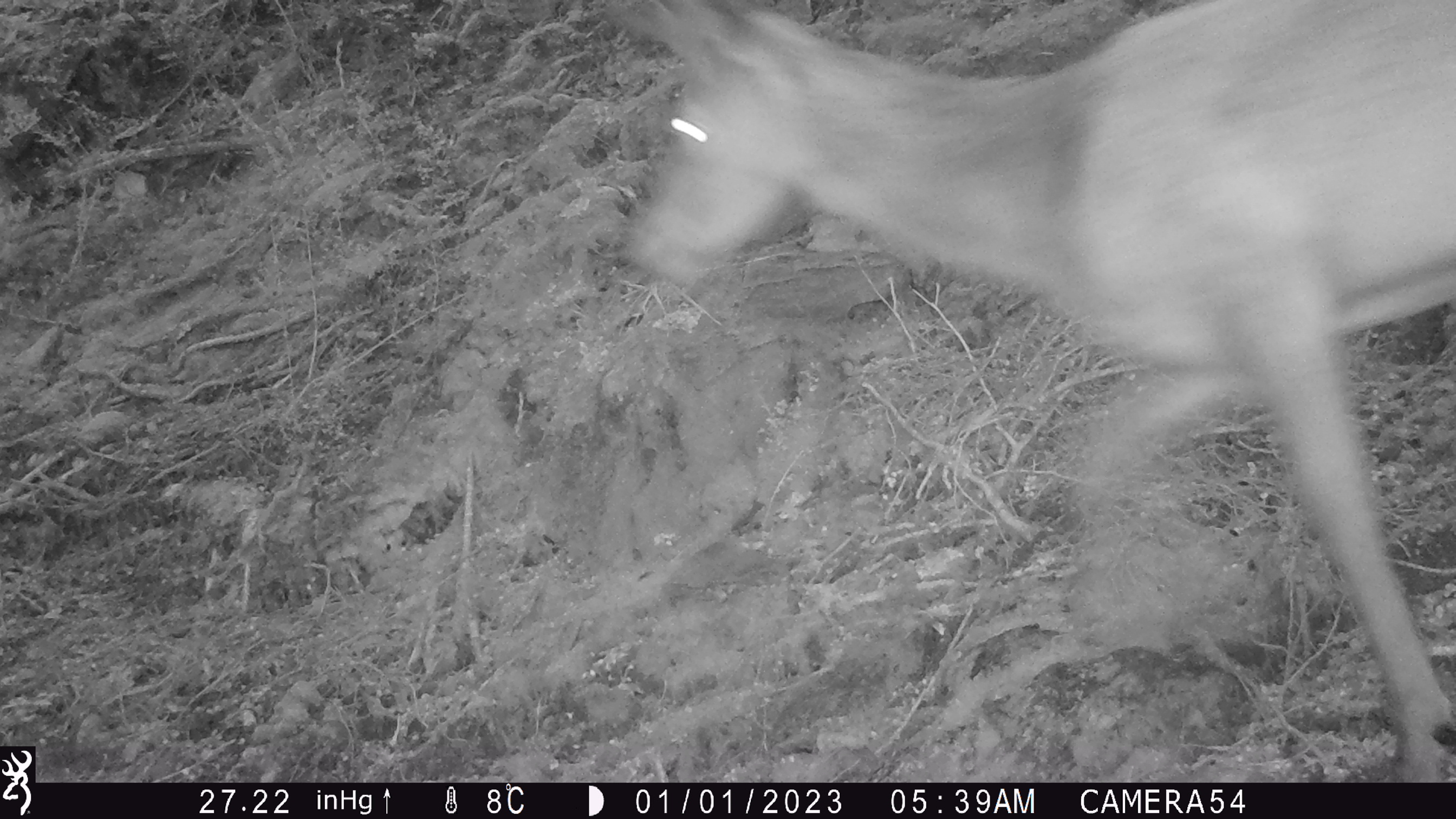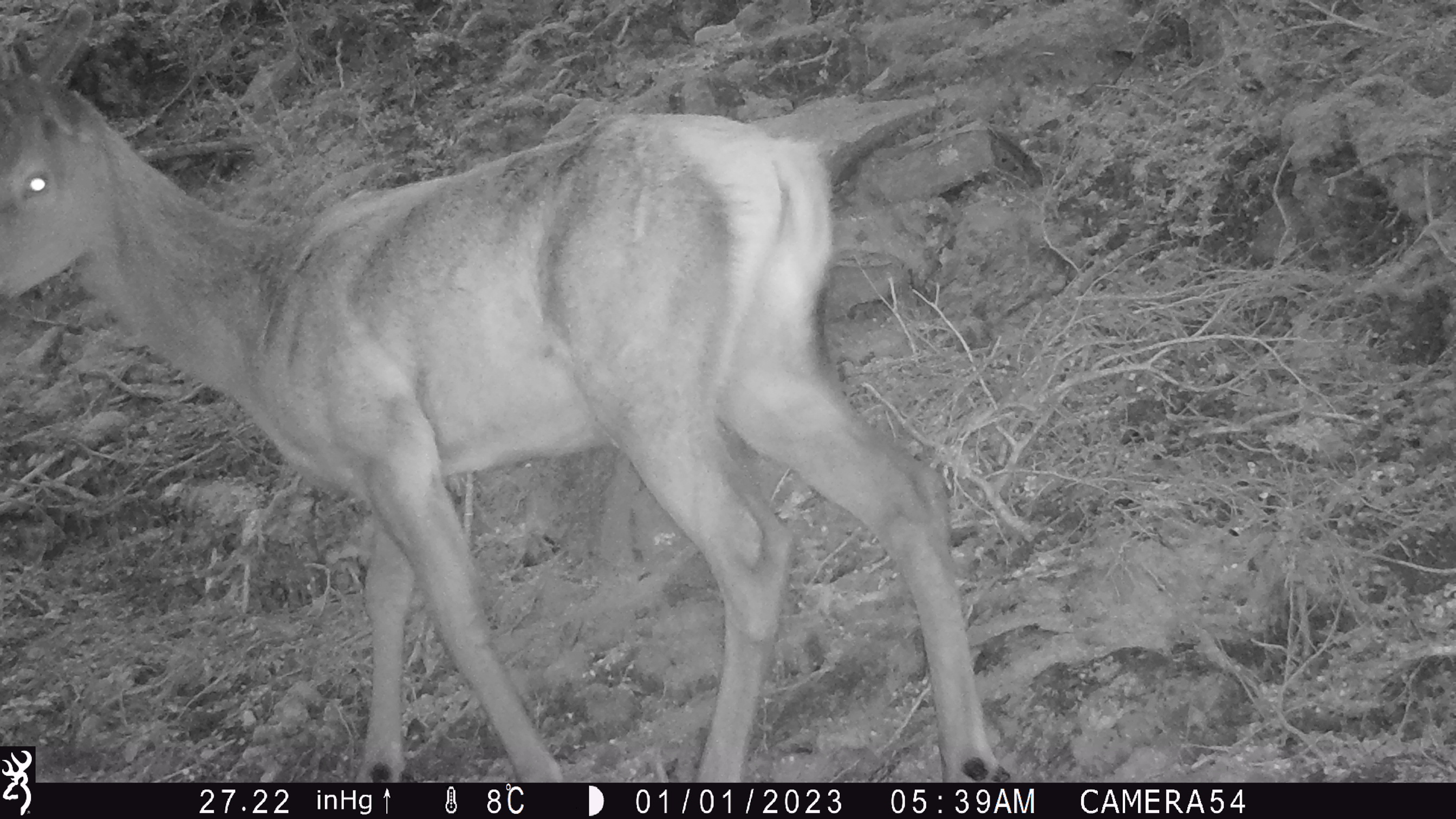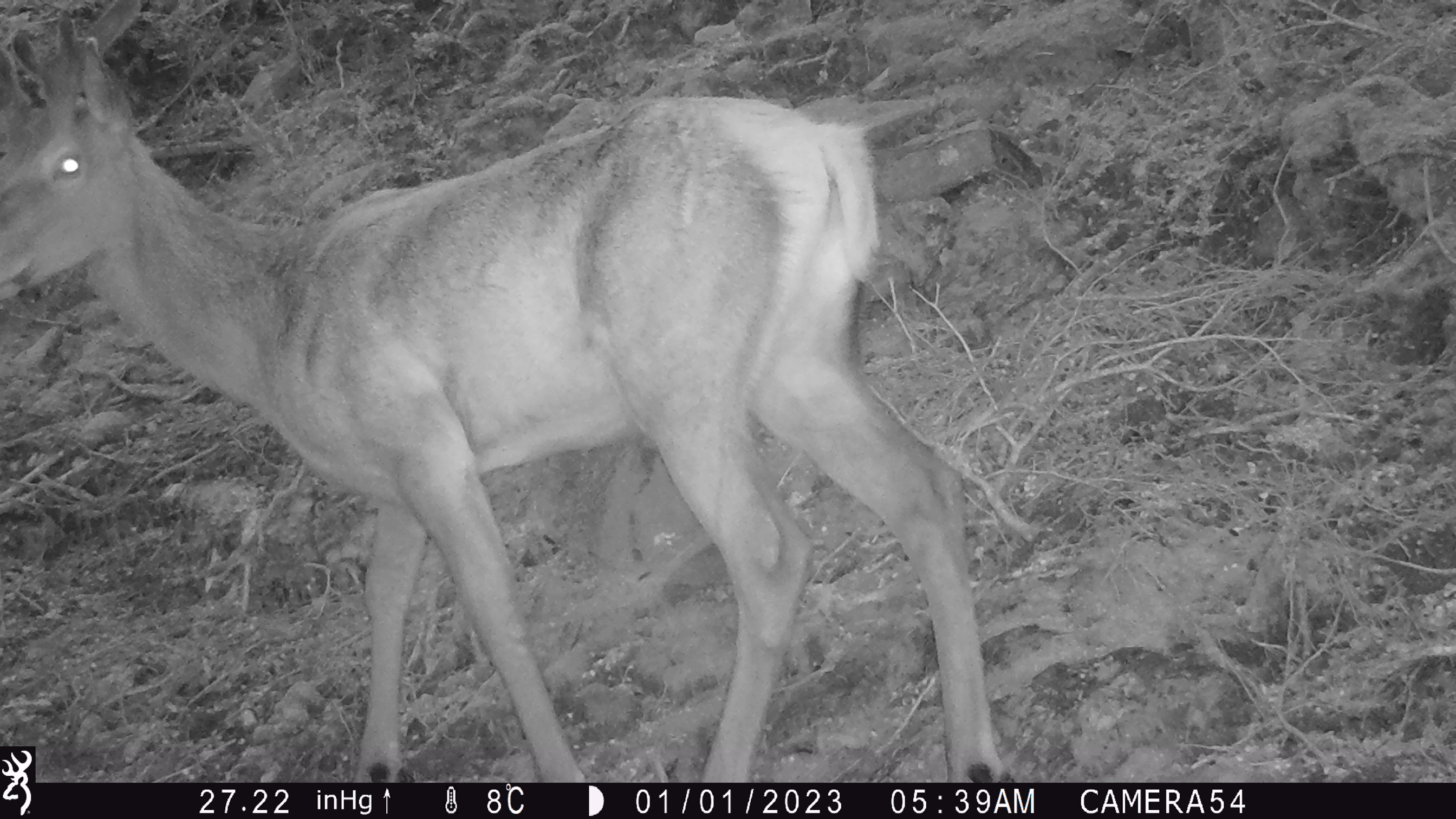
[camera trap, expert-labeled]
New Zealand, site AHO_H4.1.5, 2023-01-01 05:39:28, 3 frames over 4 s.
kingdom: Animalia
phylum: Chordata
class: Mammalia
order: Artiodactyla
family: Cervidae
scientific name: Cervidae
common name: deer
Deer (Cervidae).